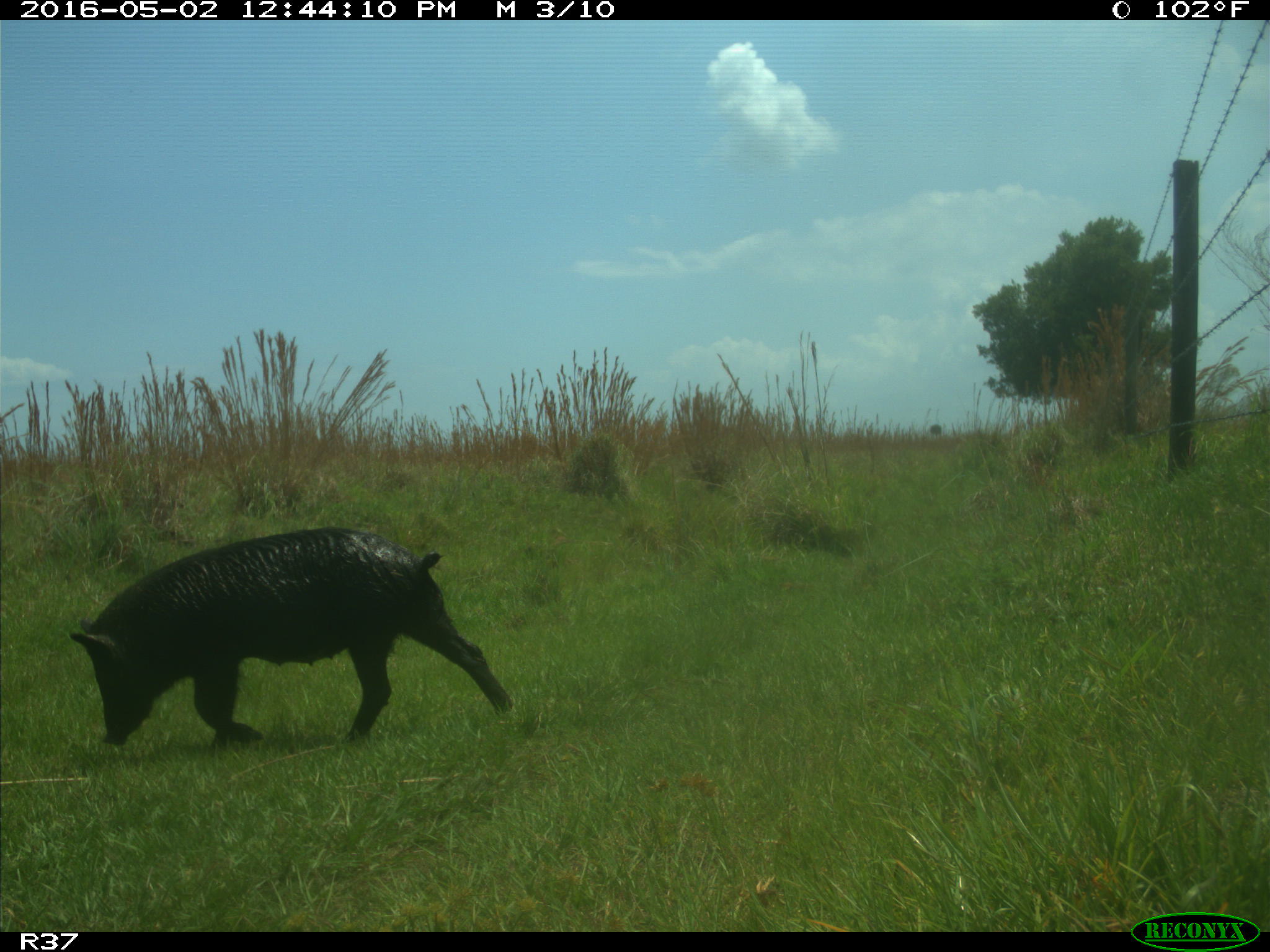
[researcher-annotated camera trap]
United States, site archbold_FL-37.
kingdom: Animalia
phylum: Chordata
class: Mammalia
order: Artiodactyla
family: Suidae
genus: Sus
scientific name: Sus scrofa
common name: wild boar